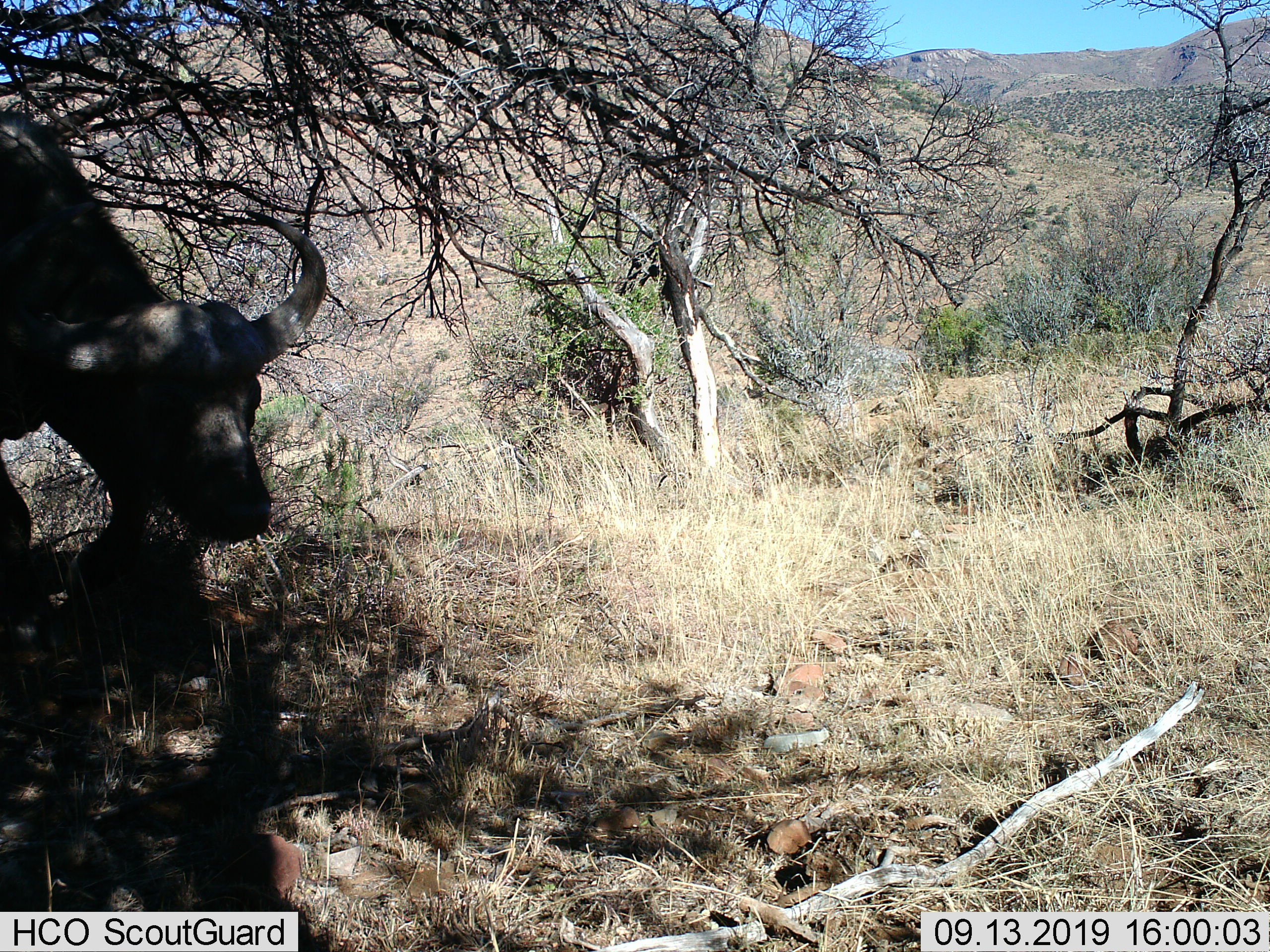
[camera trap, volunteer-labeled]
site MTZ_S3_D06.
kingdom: Animalia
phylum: Chordata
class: Mammalia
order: Artiodactyla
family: Bovidae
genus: Syncerus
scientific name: Syncerus caffer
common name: african buffalo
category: buffalo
Buffalo (african buffalo) (Syncerus caffer), count 1. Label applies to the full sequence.